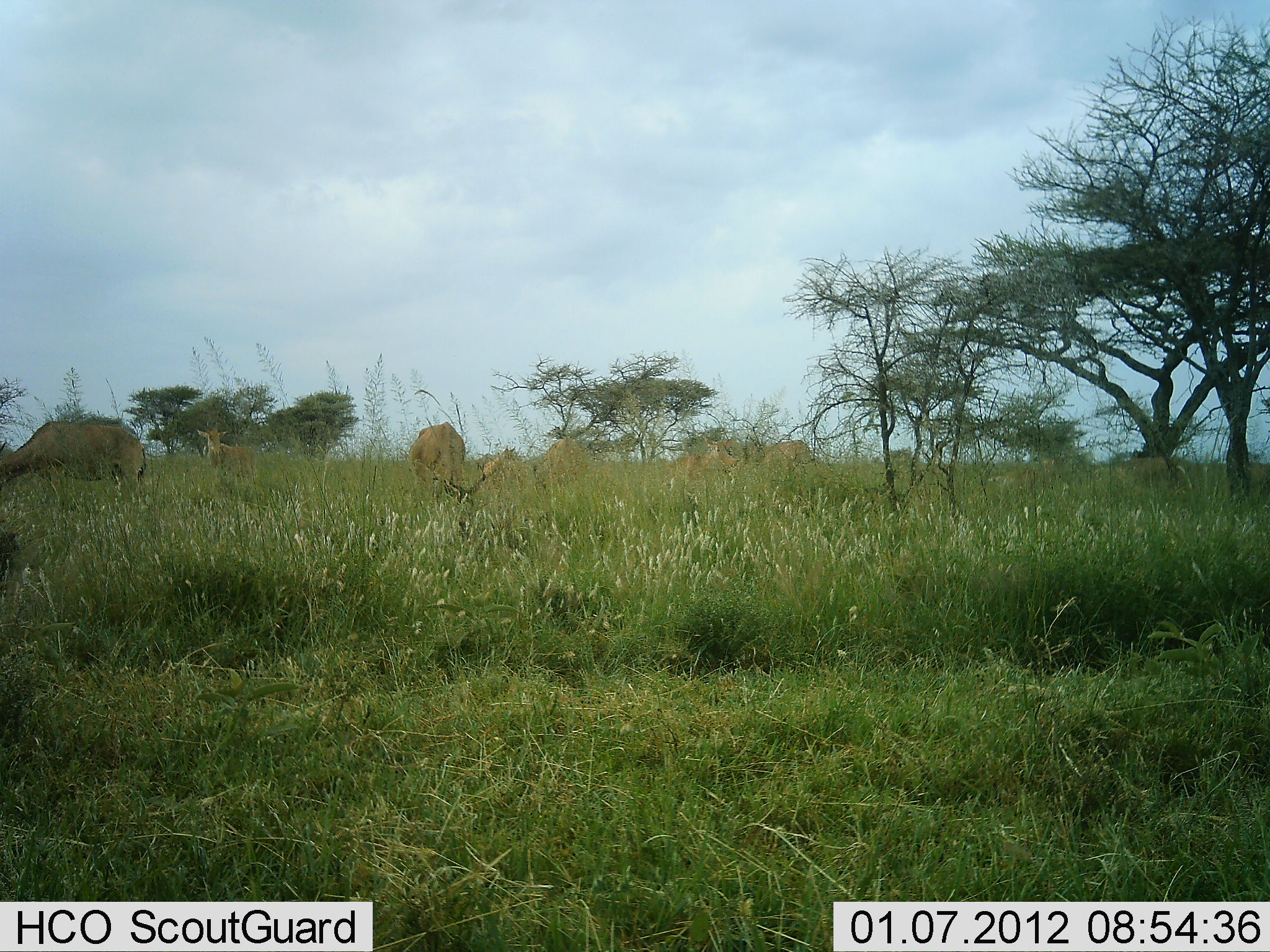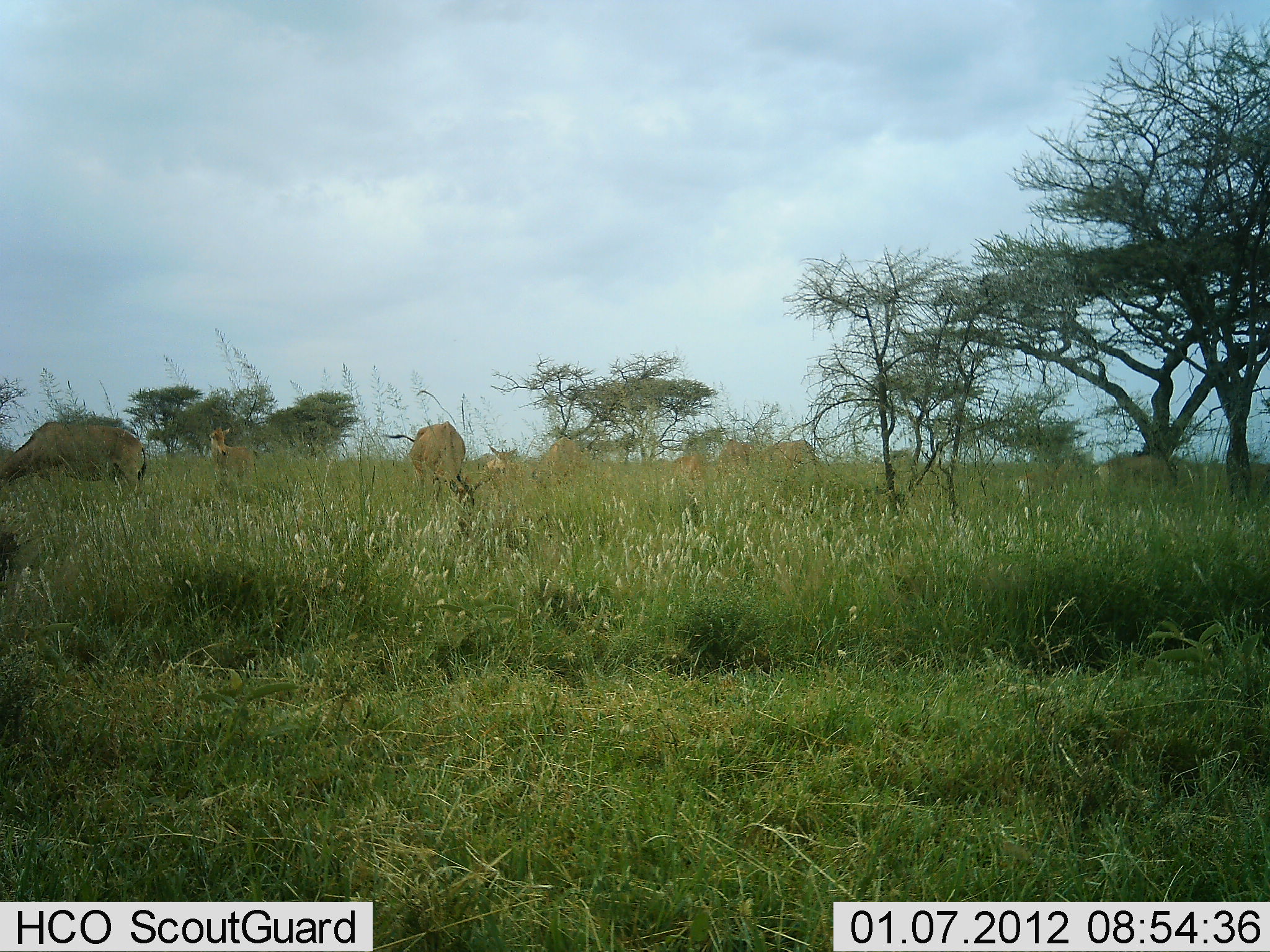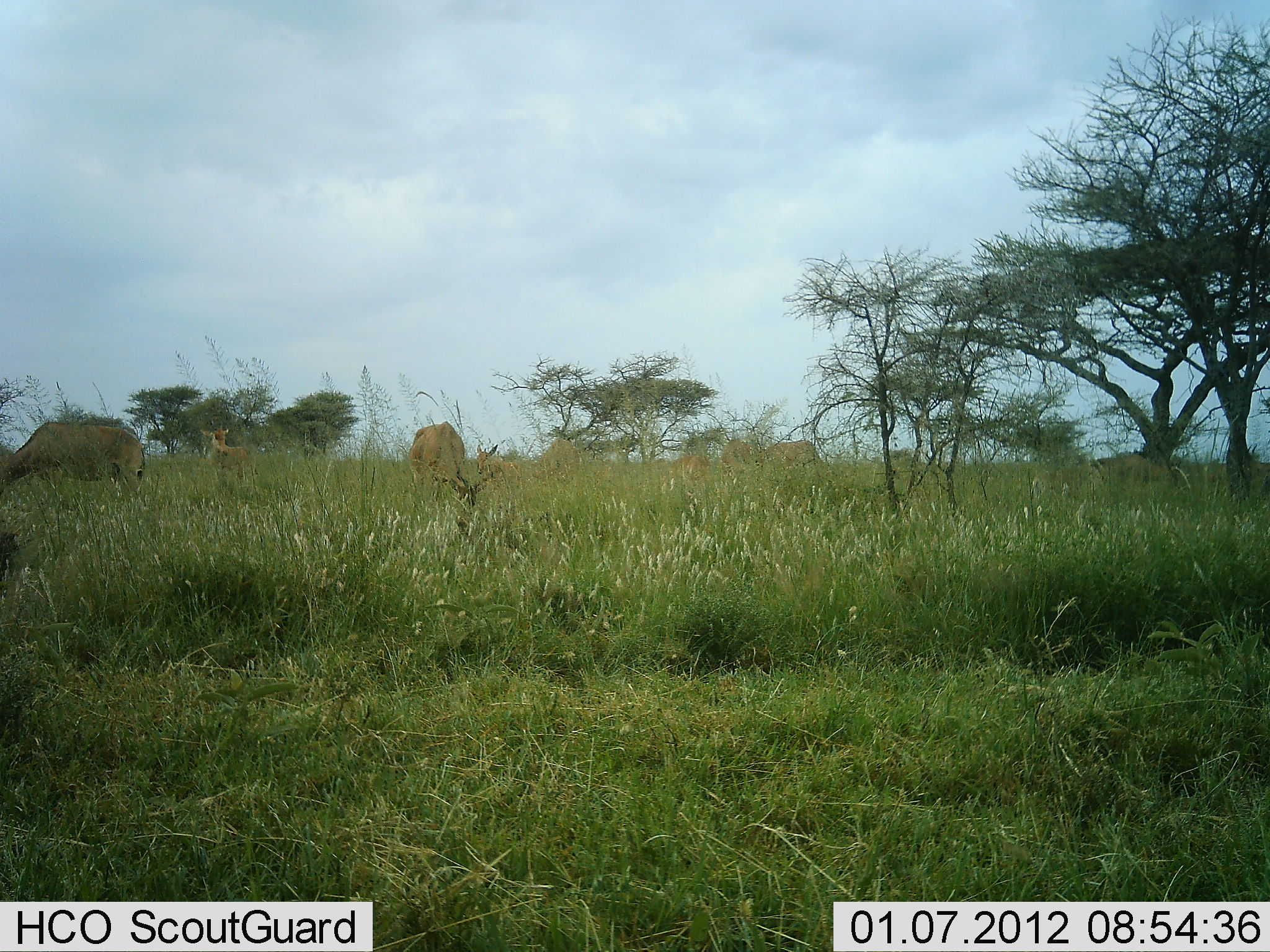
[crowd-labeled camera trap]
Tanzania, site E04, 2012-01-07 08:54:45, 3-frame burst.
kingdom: Animalia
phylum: Chordata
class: Mammalia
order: Artiodactyla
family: Bovidae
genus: Alcelaphus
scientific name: Alcelaphus buselaphus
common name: hartebeest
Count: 8.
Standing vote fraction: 43%.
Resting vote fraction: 0%.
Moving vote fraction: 14%.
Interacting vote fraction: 0%.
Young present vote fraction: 14%.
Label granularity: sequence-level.